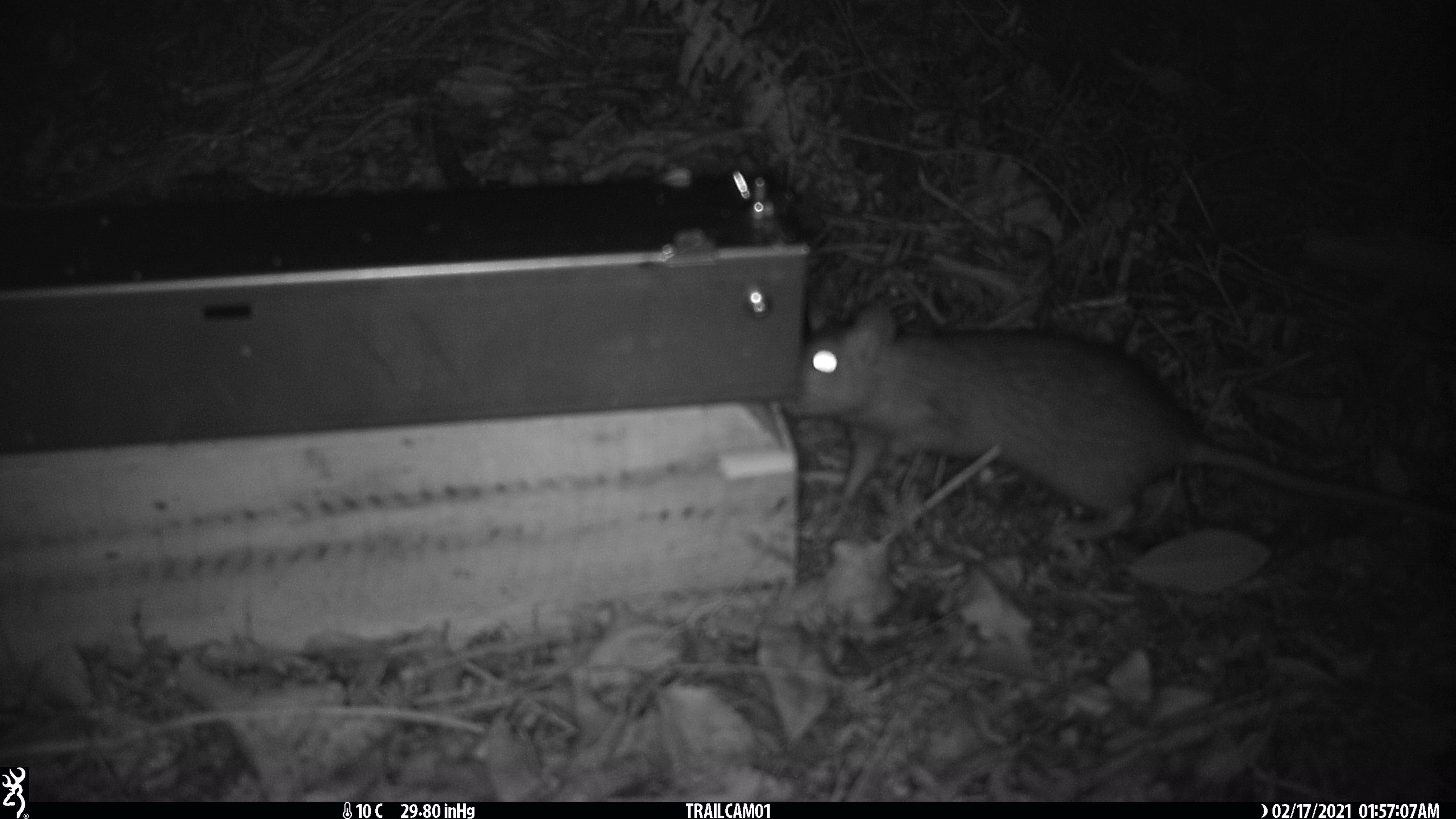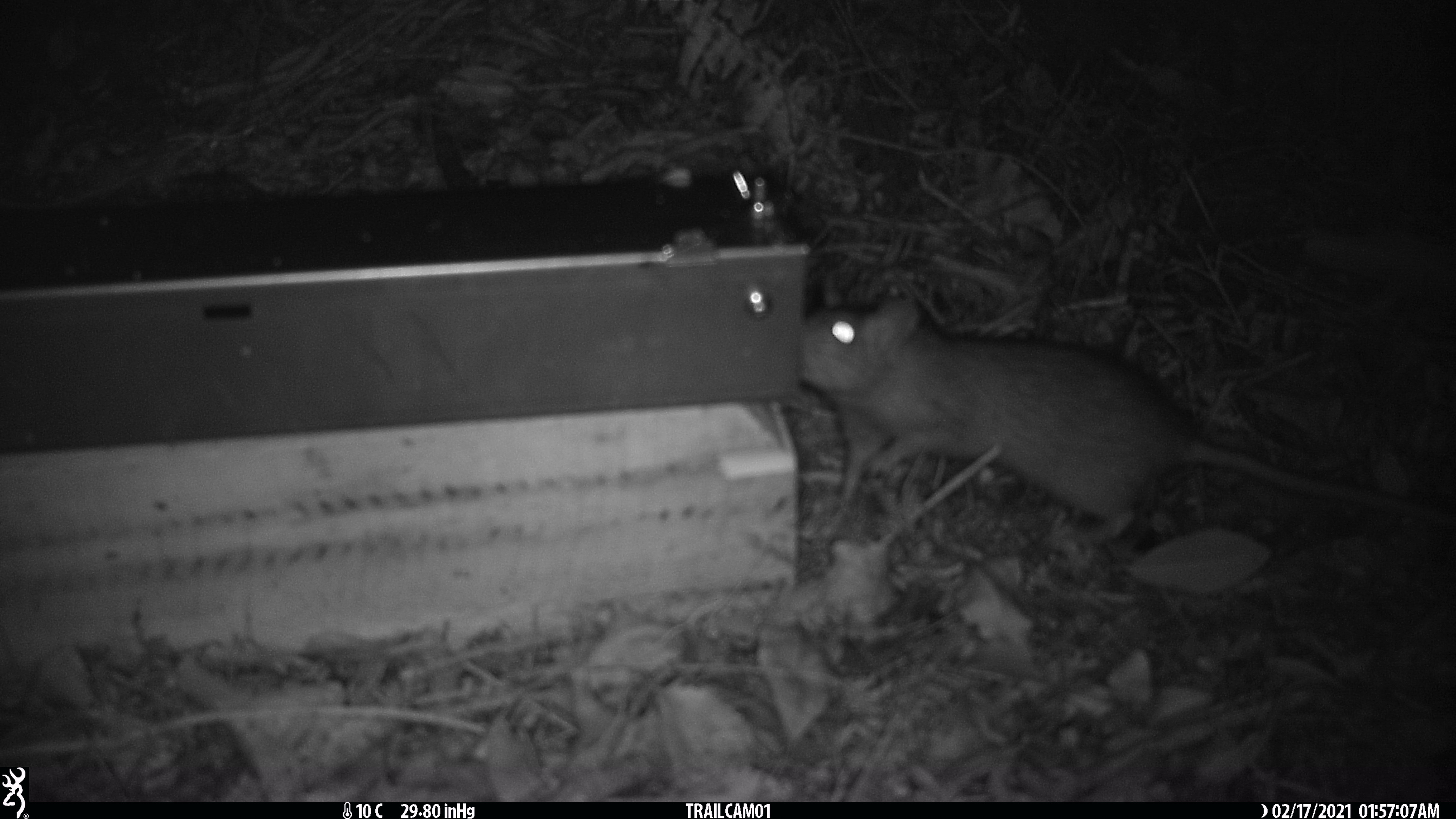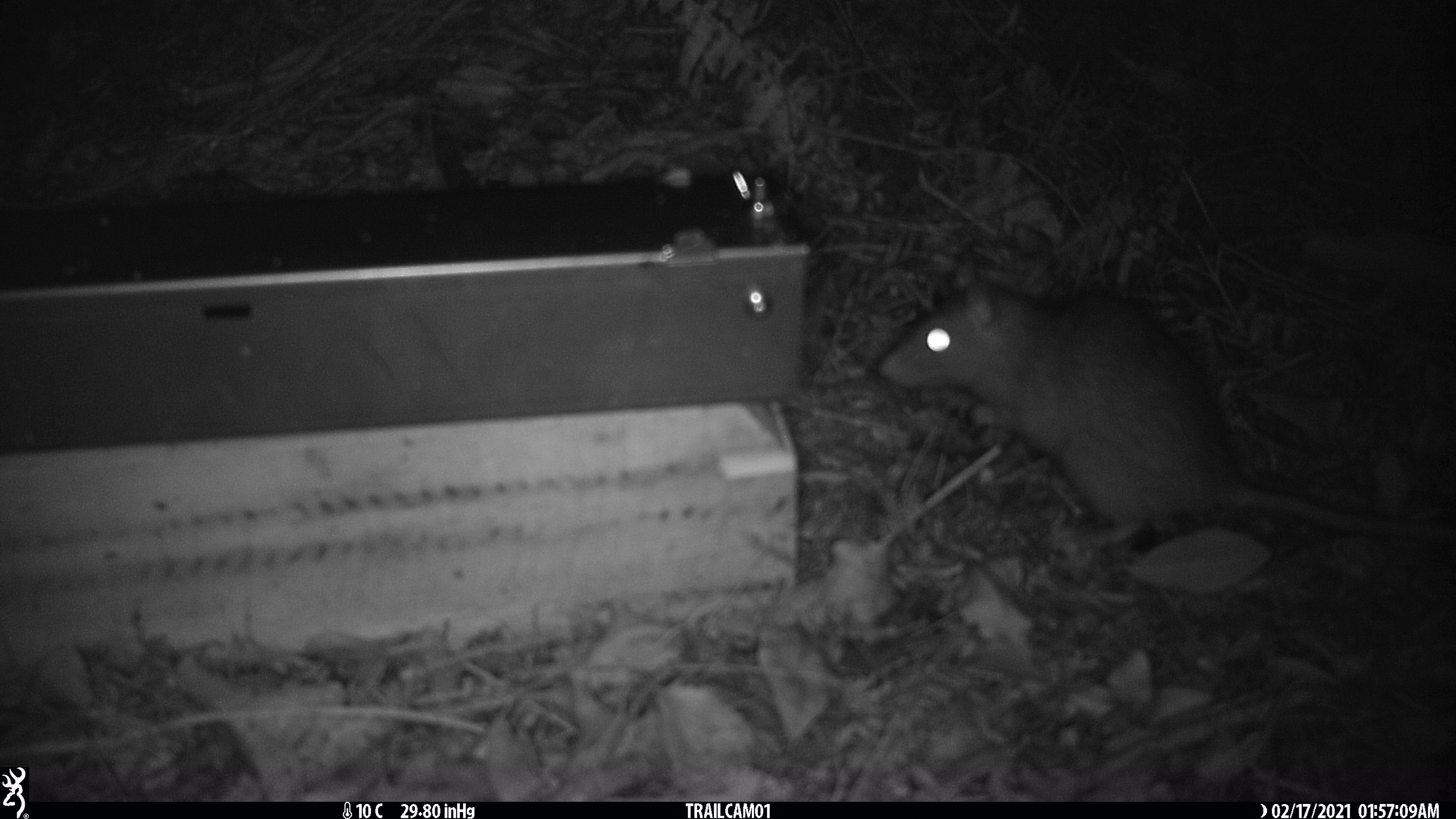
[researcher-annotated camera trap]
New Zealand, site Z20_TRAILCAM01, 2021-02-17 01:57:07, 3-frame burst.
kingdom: Animalia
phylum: Chordata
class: Mammalia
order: Rodentia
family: Muridae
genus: Rattus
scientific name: Rattus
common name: rat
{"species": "rat (Rattus)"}